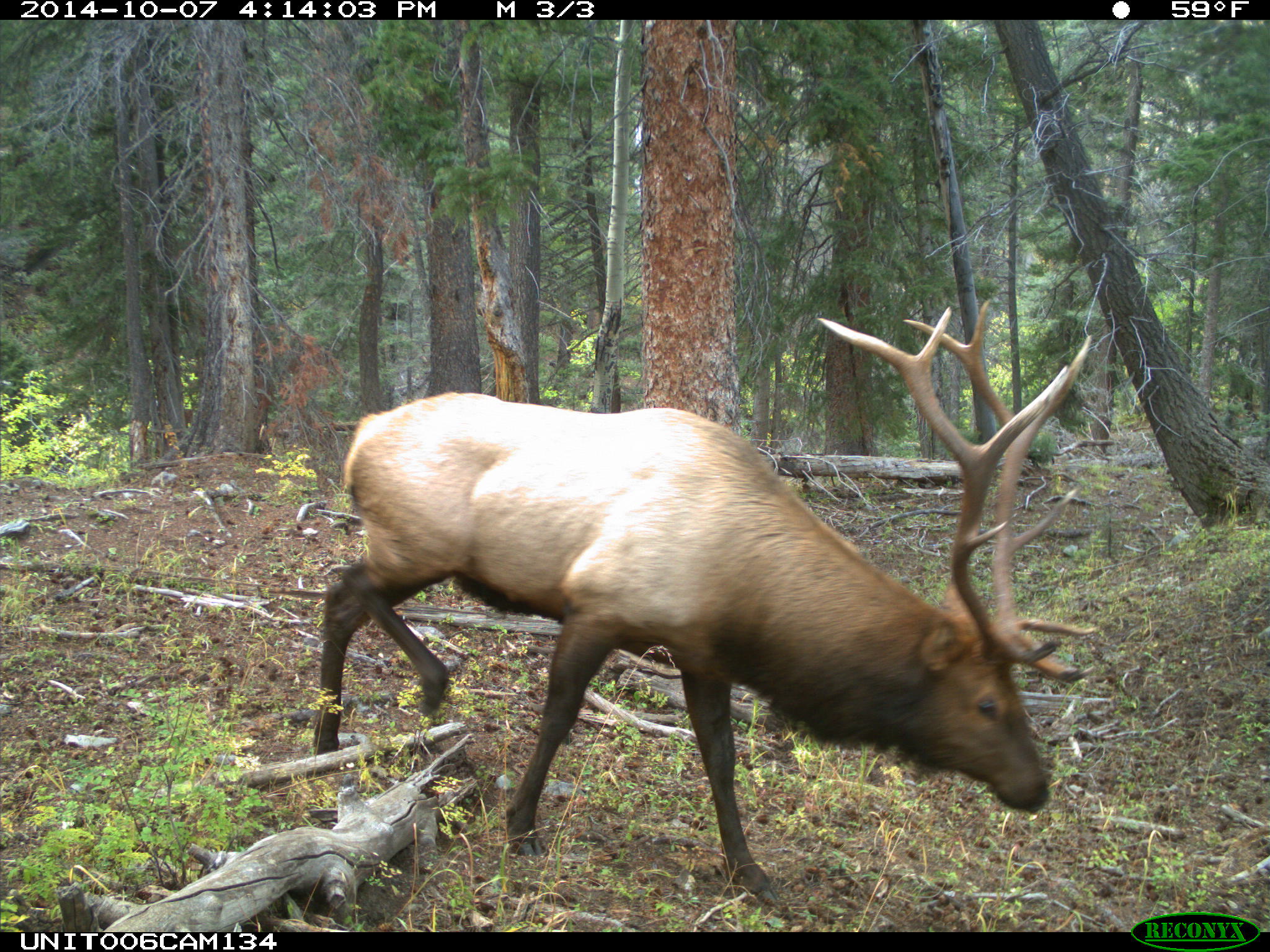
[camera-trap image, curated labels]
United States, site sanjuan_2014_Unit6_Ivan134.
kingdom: Animalia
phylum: Chordata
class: Mammalia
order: Artiodactyla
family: Cervidae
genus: Cervus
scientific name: Cervus elaphus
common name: red deer